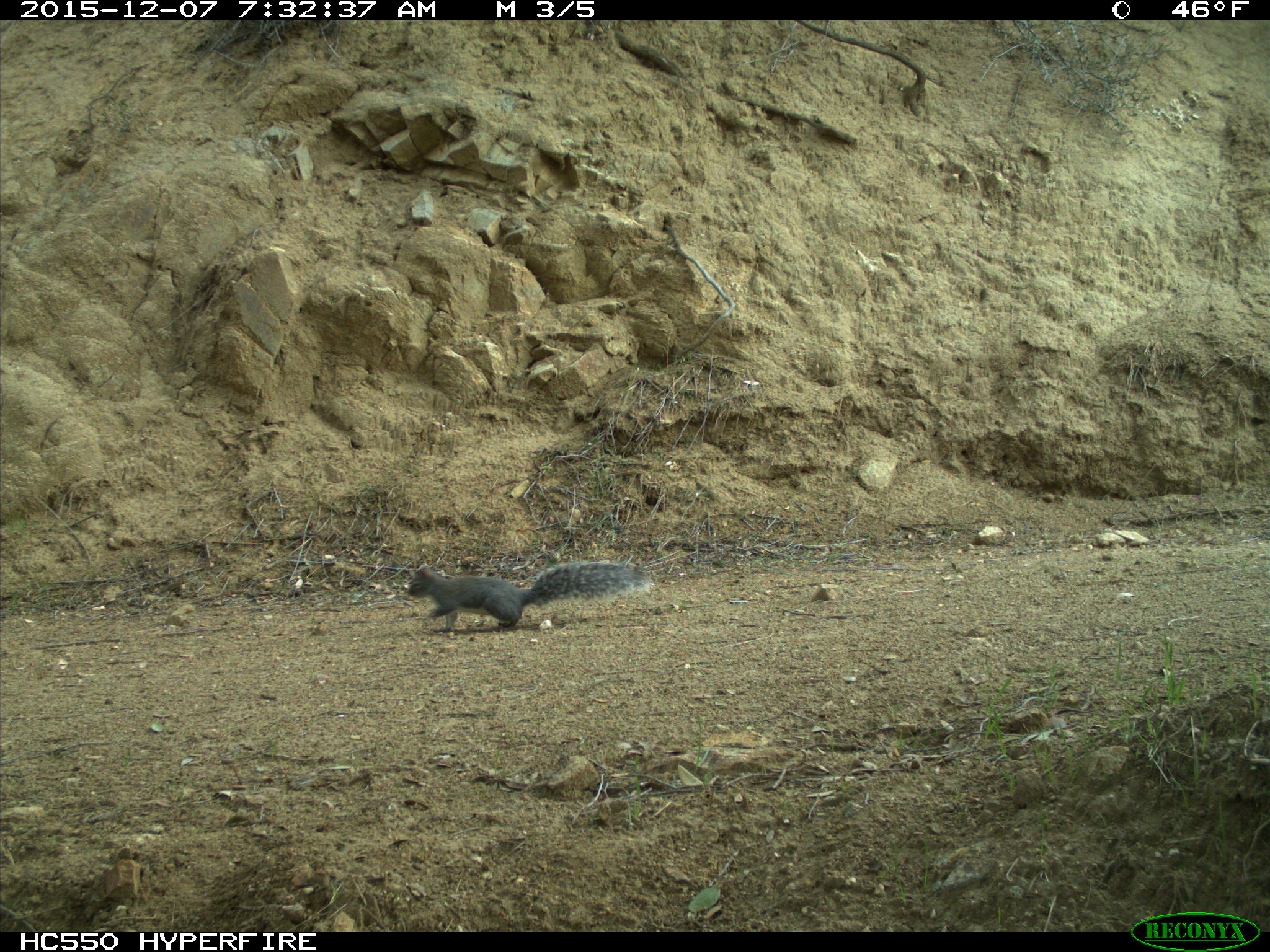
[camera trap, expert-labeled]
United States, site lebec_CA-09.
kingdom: Animalia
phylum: Chordata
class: Mammalia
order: Rodentia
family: Sciuridae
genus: Sciurus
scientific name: Sciurus carolinensis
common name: eastern gray squirrel